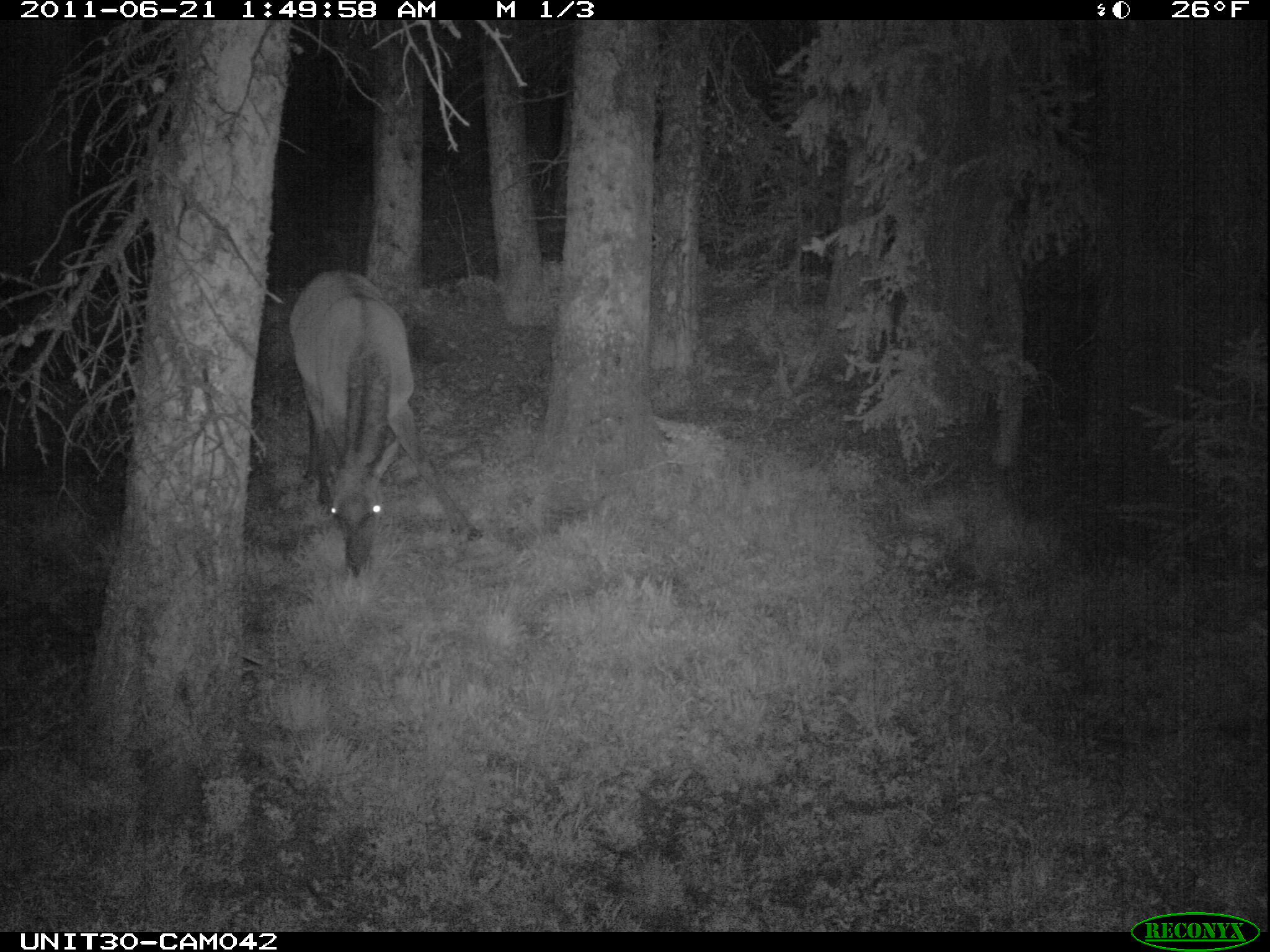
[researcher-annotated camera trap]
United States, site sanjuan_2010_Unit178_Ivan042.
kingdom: Animalia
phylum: Chordata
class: Mammalia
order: Artiodactyla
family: Cervidae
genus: Cervus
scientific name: Cervus elaphus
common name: red deer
Cervus elaphus (red deer).